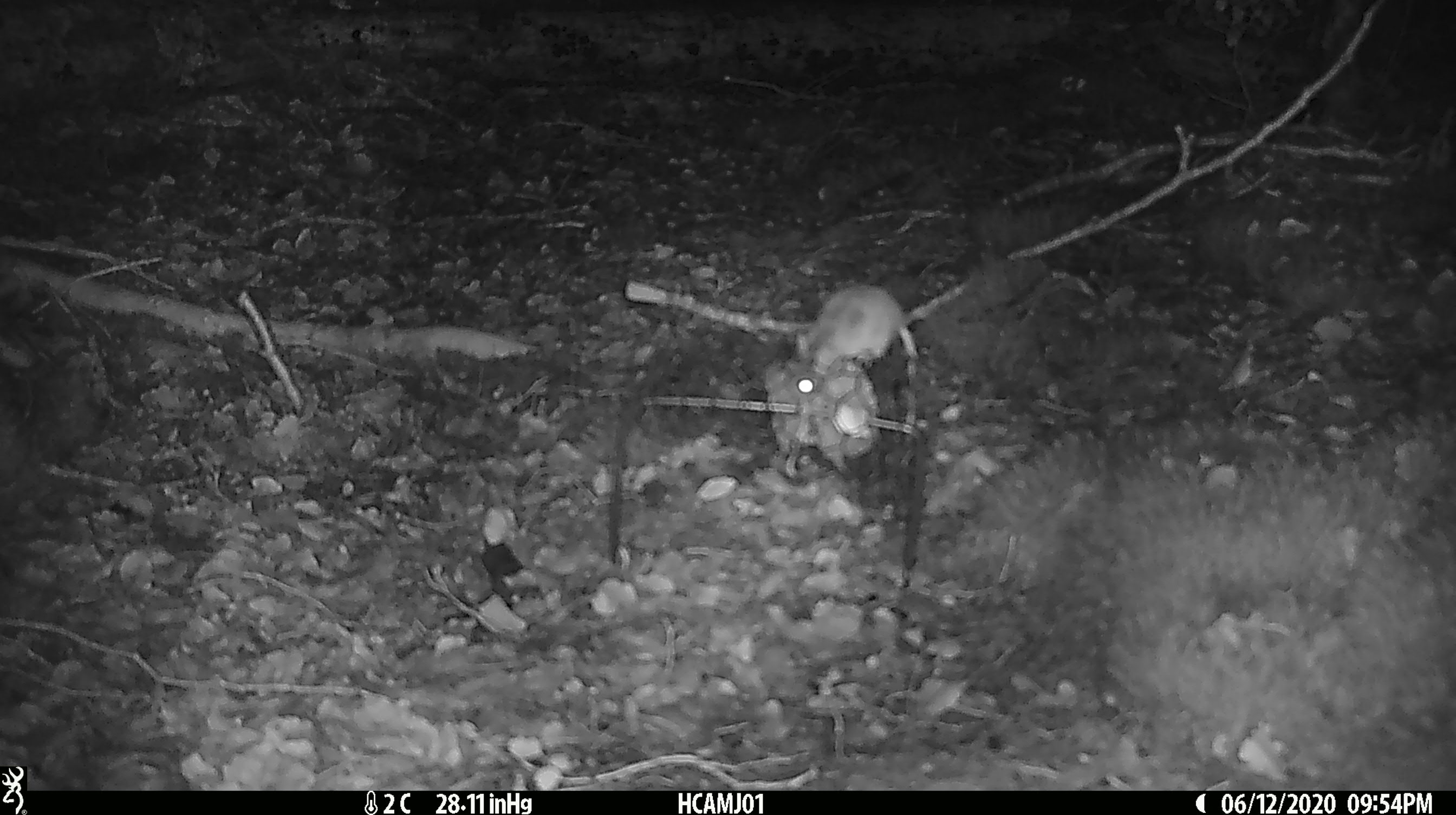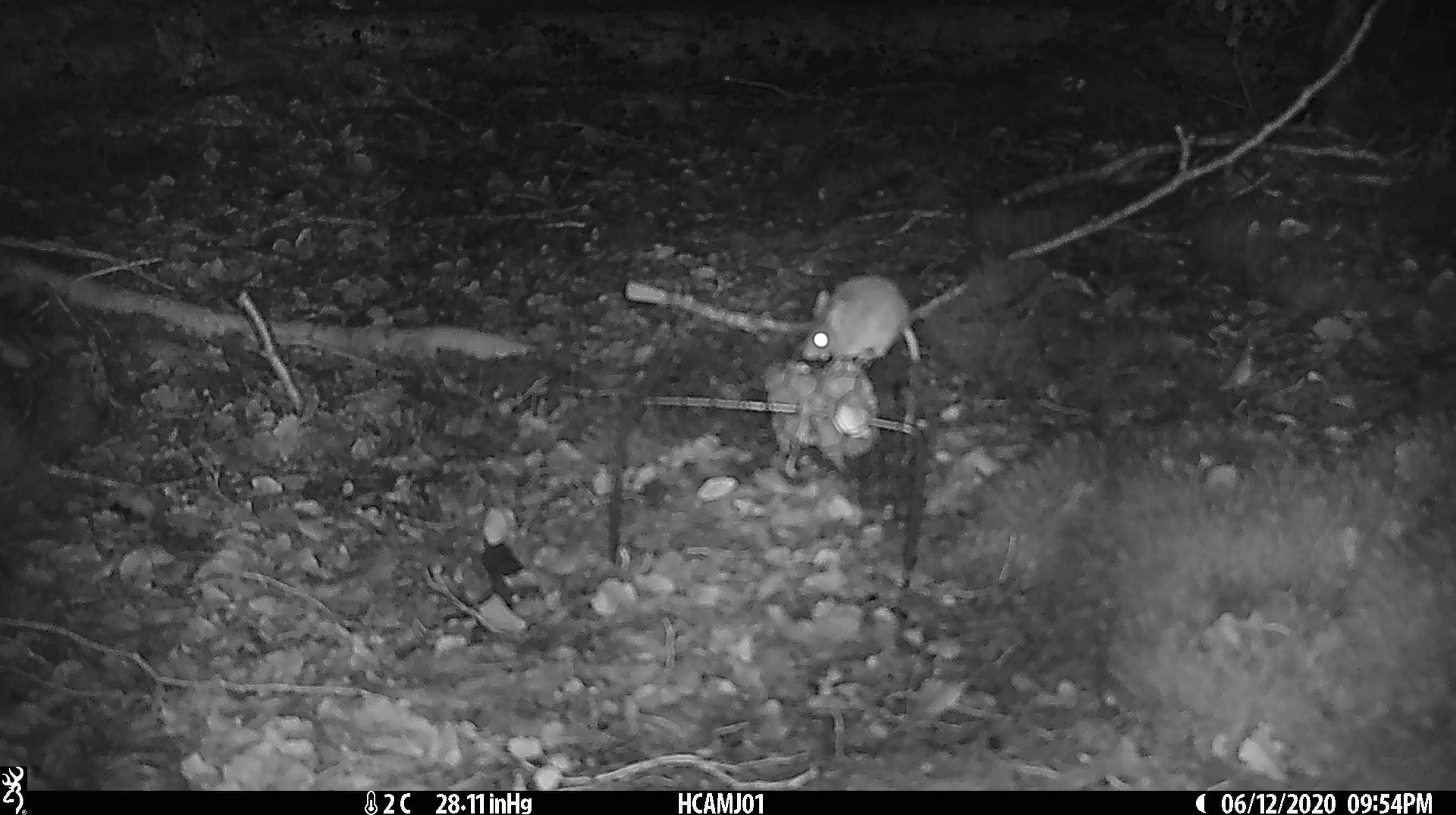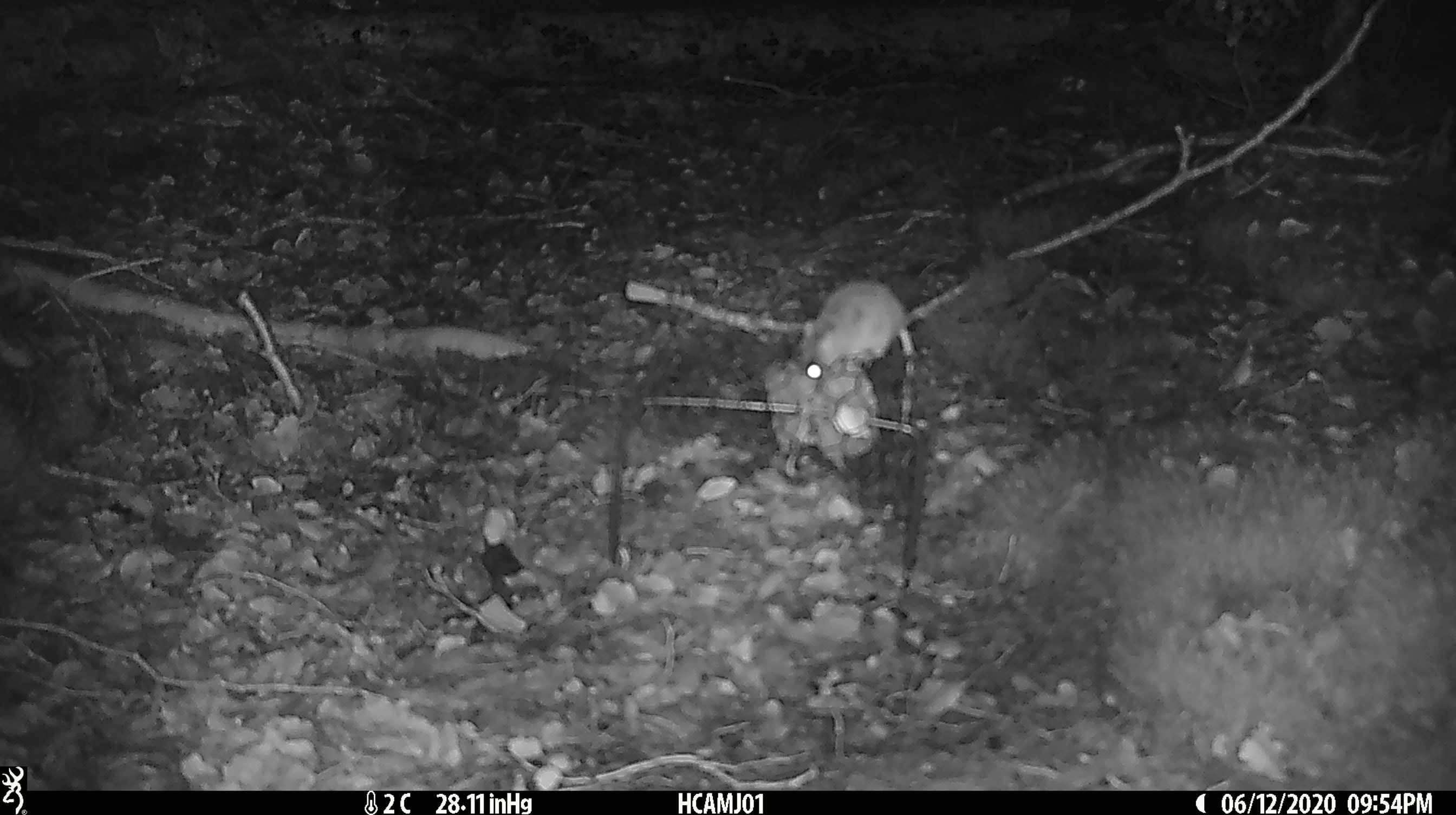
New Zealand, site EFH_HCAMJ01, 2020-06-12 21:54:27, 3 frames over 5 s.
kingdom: Animalia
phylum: Chordata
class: Mammalia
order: Rodentia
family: Muridae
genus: Mus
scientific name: Mus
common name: mouse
Mouse (Mus).